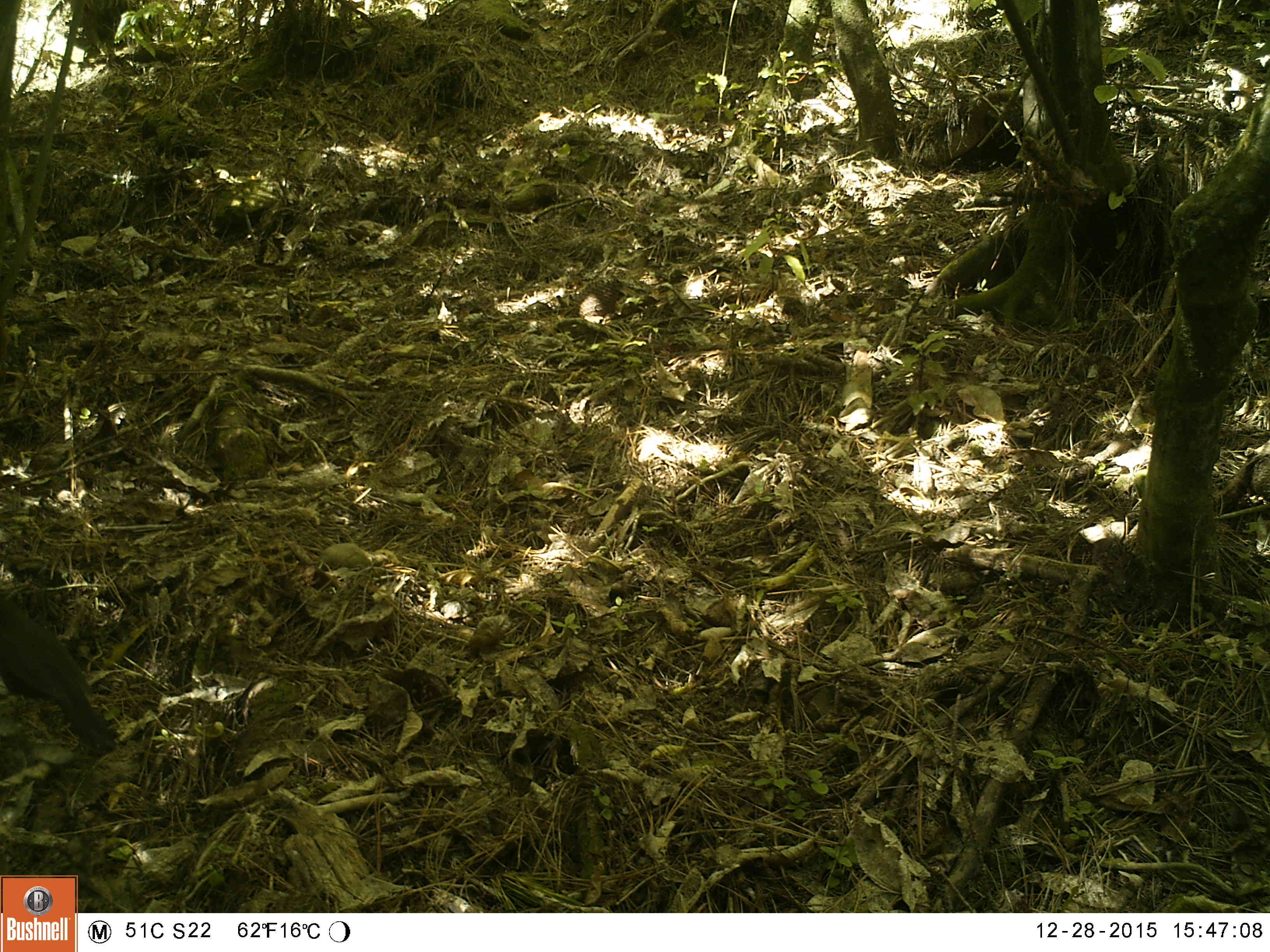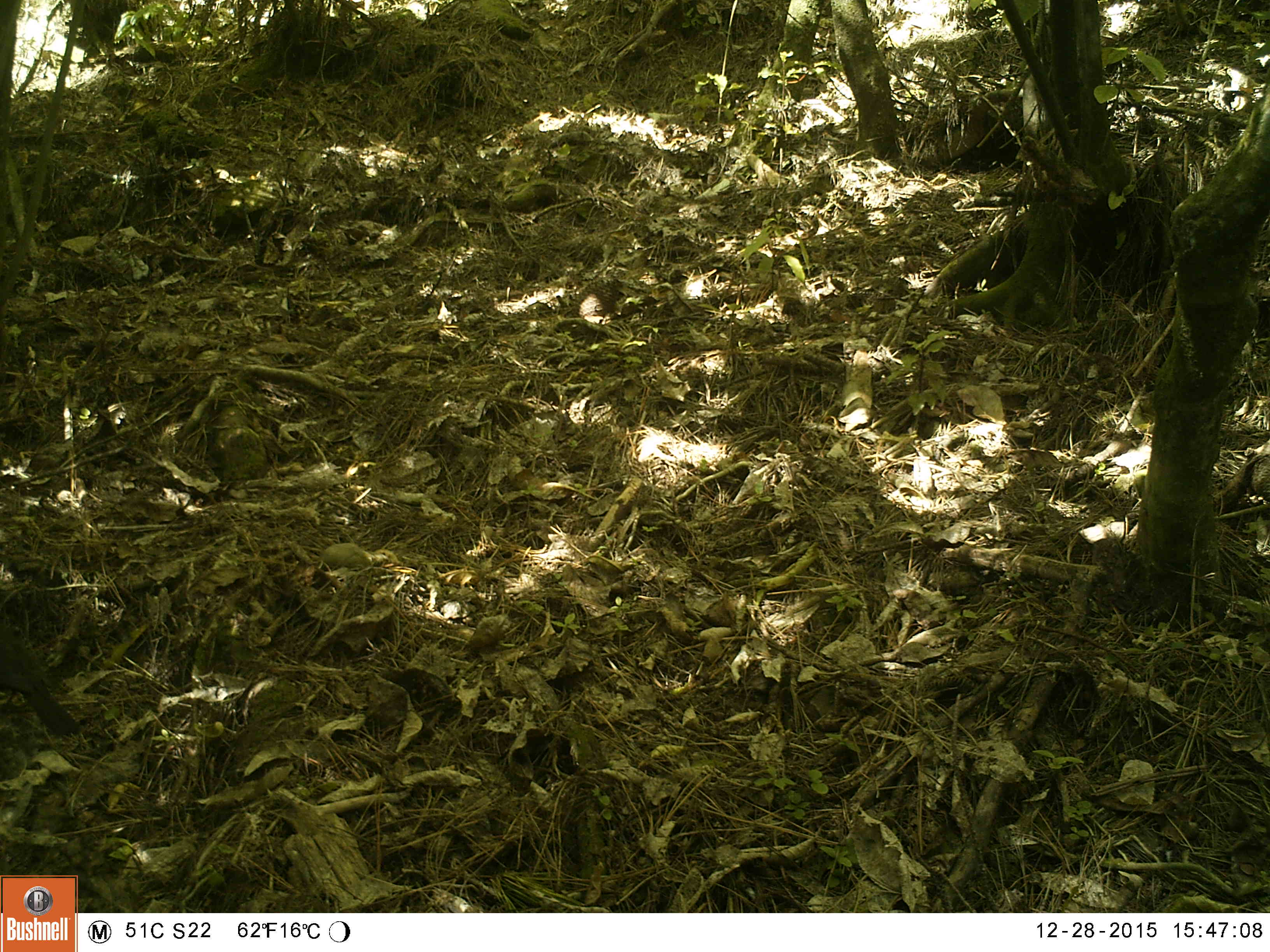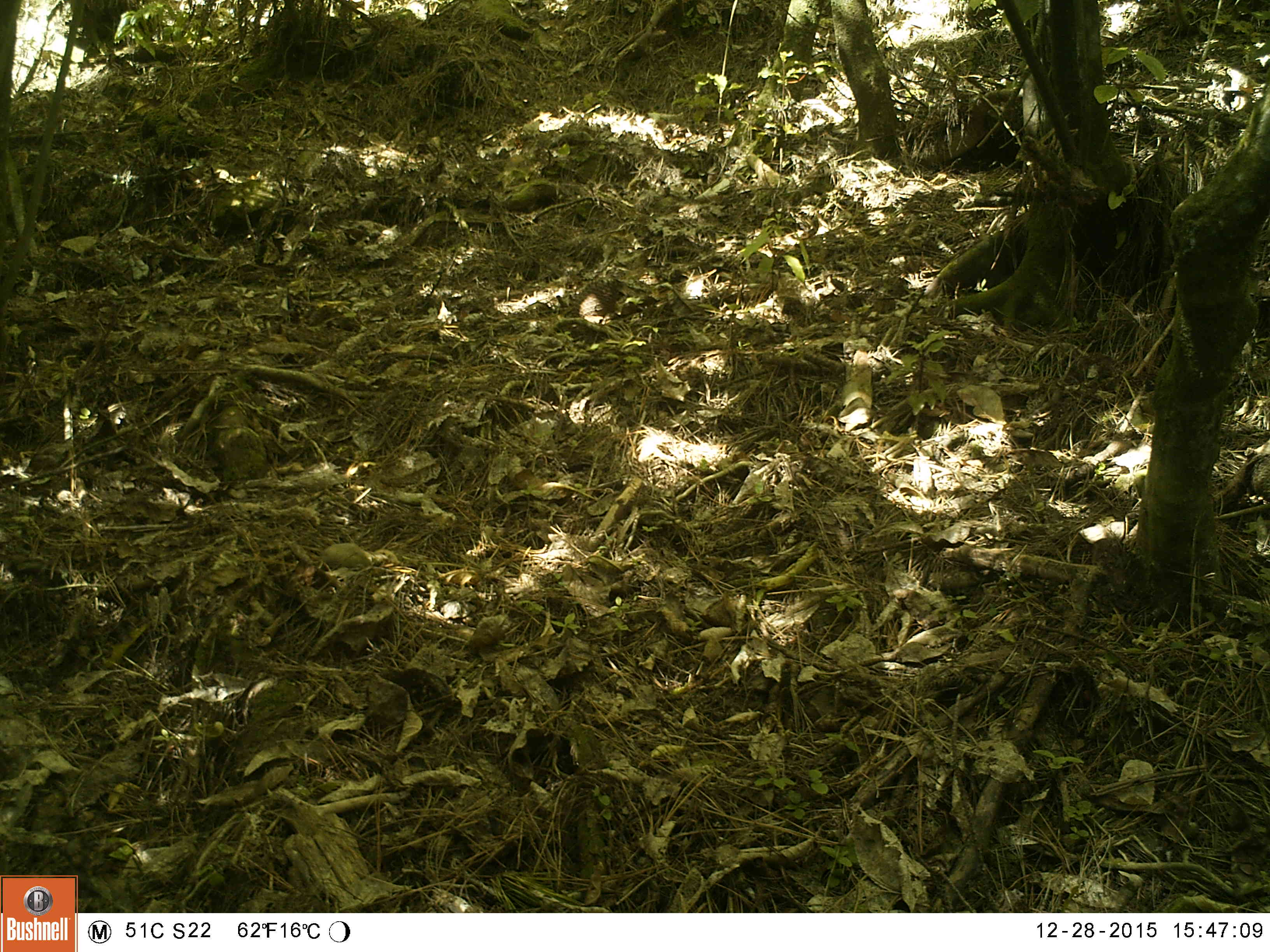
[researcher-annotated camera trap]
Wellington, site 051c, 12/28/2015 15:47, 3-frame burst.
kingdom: Animalia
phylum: Chordata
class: Aves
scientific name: Aves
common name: bird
Bird (Aves).